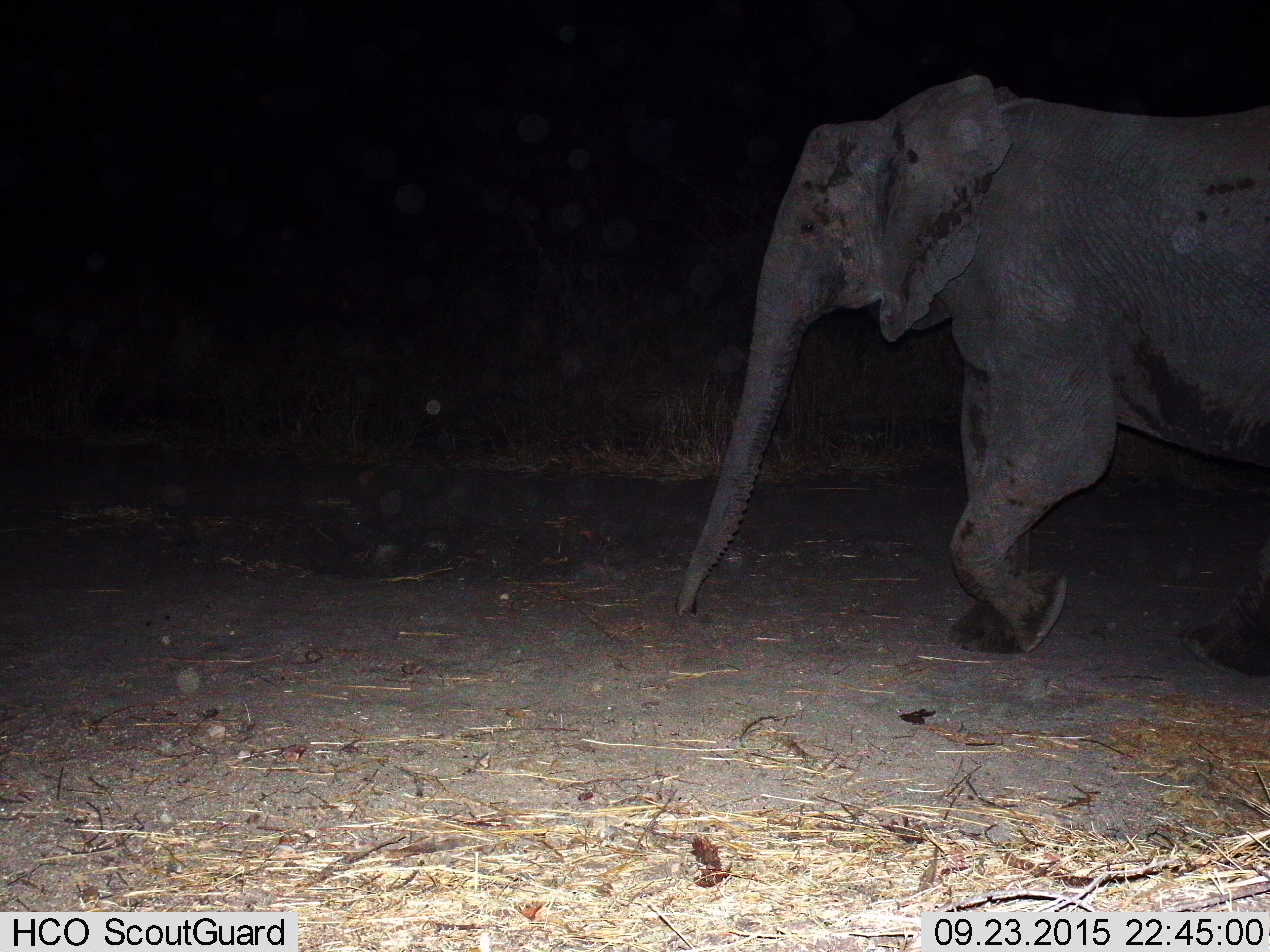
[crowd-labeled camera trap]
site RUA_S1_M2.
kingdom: Animalia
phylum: Chordata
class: Mammalia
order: Proboscidea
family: Elephantidae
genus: Loxodonta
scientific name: Loxodonta africana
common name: african bush elephant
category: elephant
Elephant (african bush elephant) (Loxodonta africana), count 1. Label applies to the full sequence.